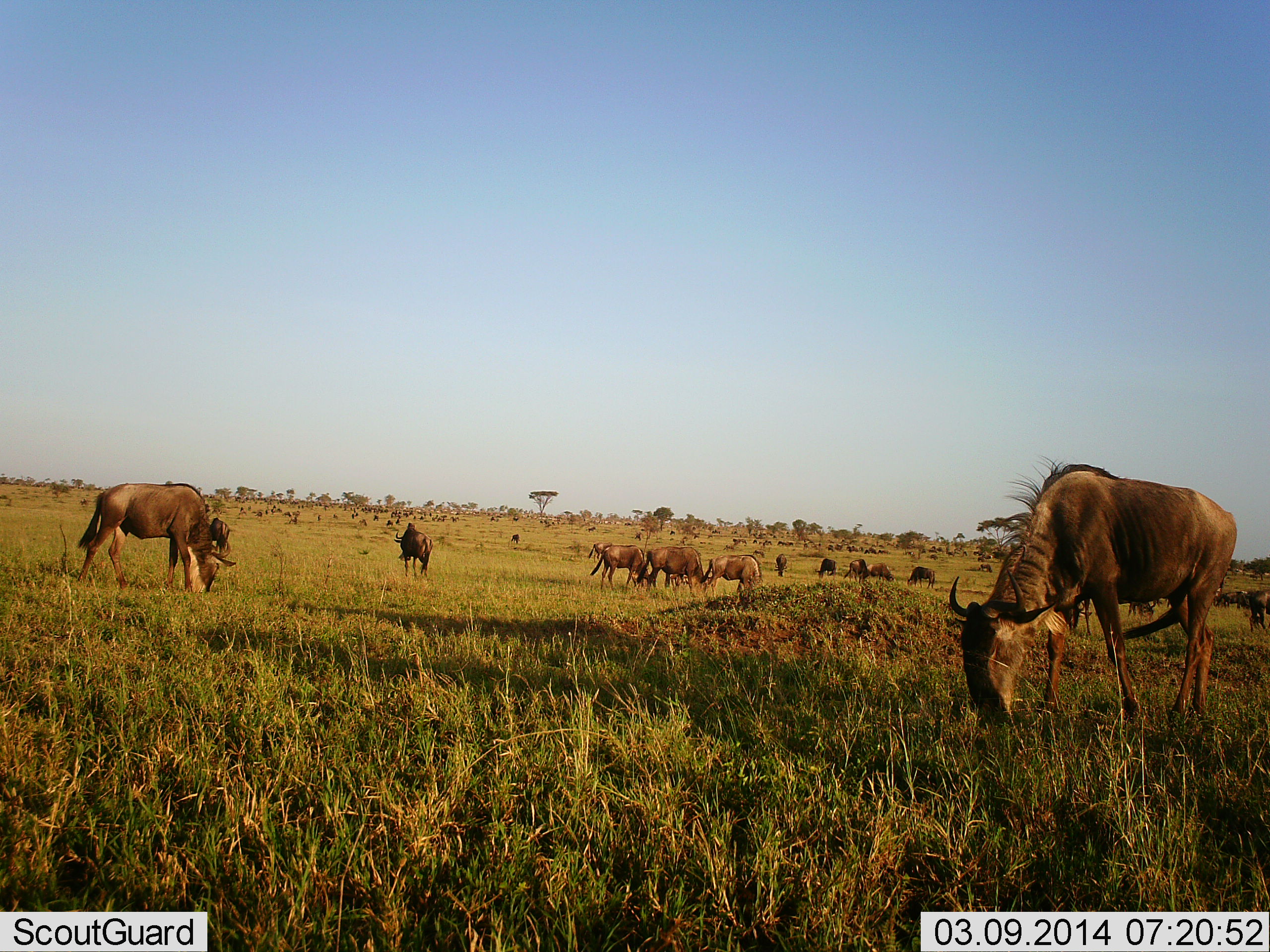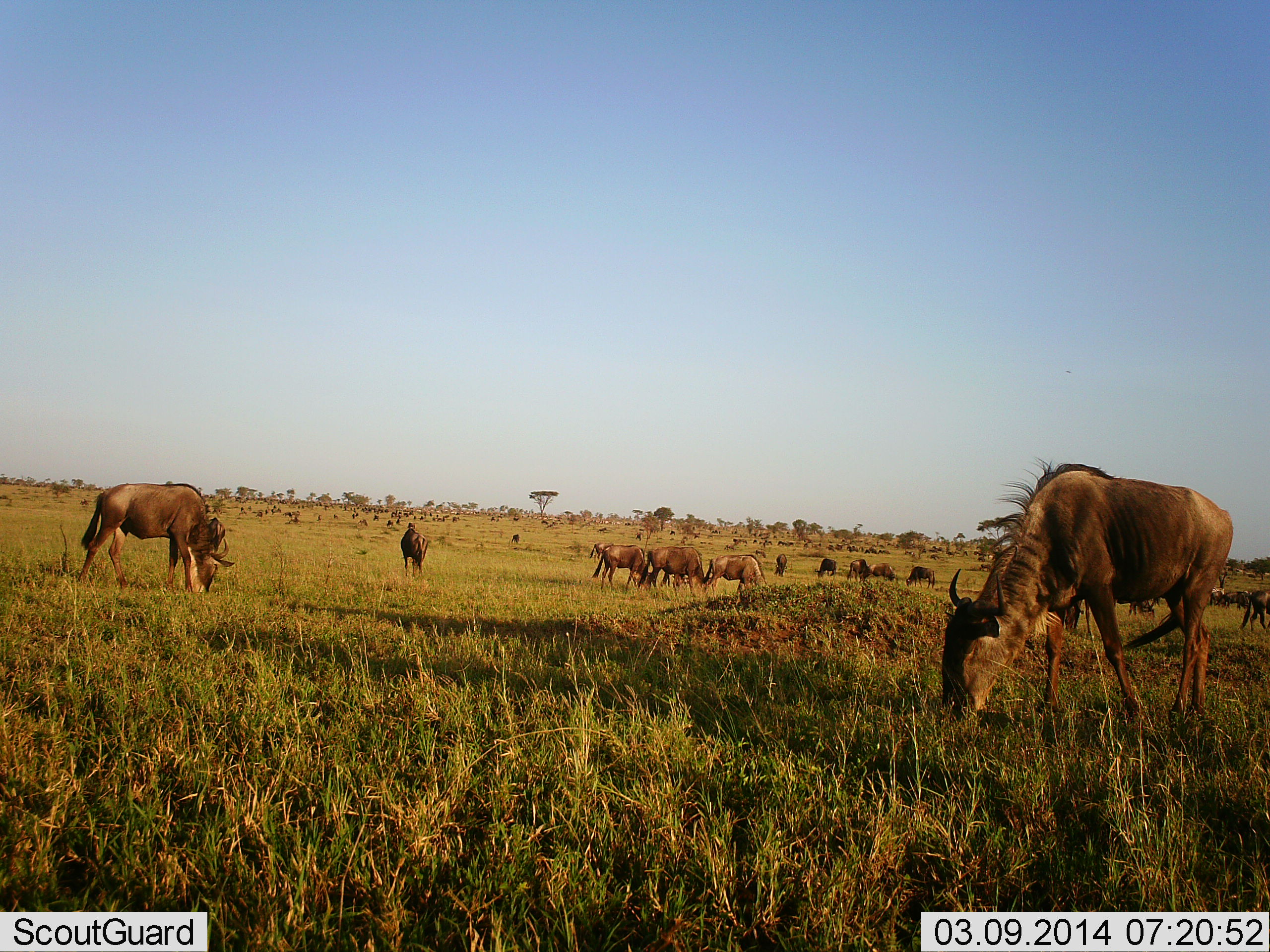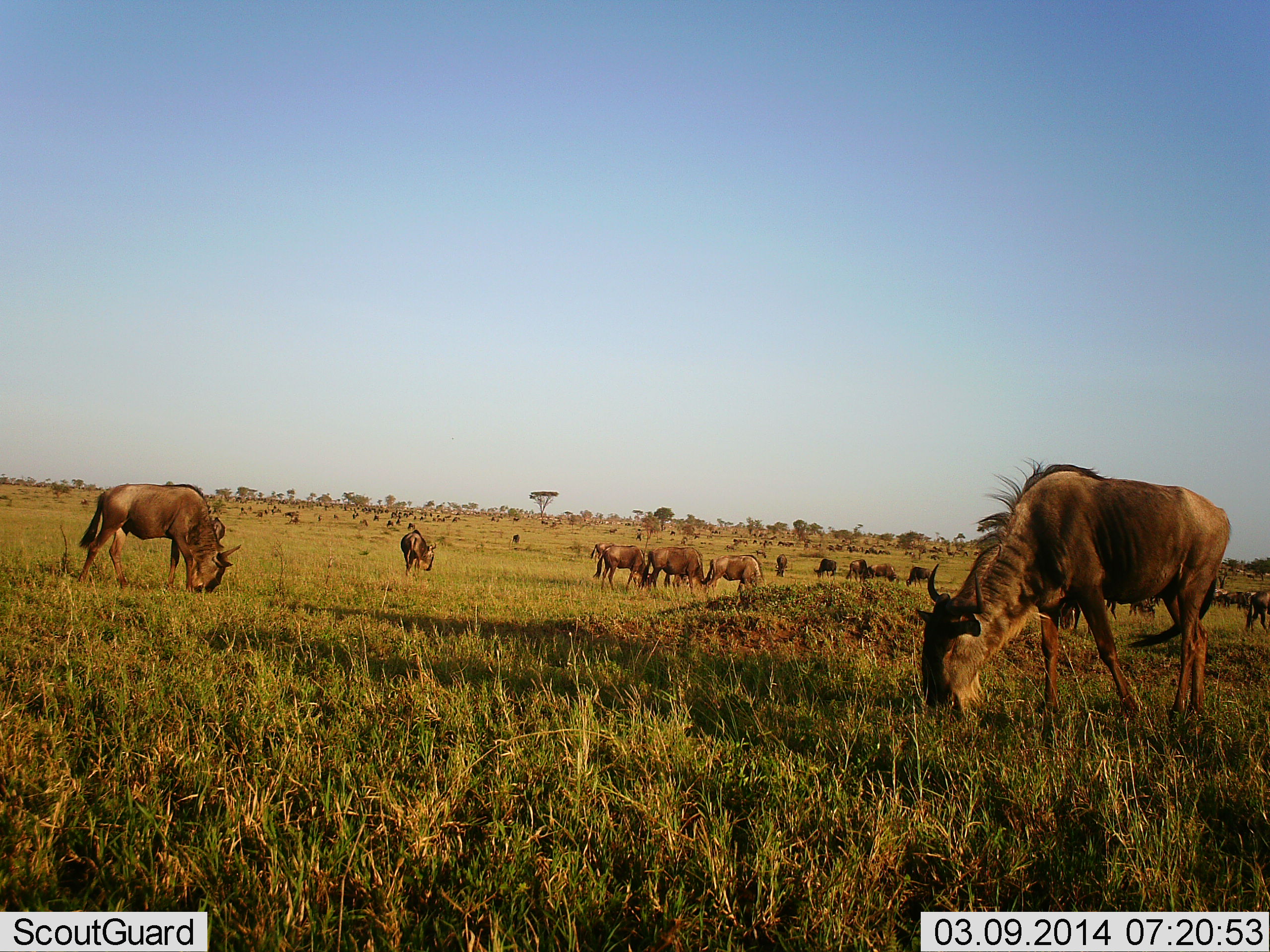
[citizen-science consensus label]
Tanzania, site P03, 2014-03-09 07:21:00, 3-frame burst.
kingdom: Animalia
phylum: Chordata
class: Mammalia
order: Artiodactyla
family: Bovidae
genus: Connochaetes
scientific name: Connochaetes taurinus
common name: blue wildebeest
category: wildebeest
Wildebeest (blue wildebeest) (Connochaetes taurinus), count 11-50. Behavior (volunteer vote fractions): standing 50%, resting 20%, moving 20%, interacting 10%. Young present (vote fraction): 10%. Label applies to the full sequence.